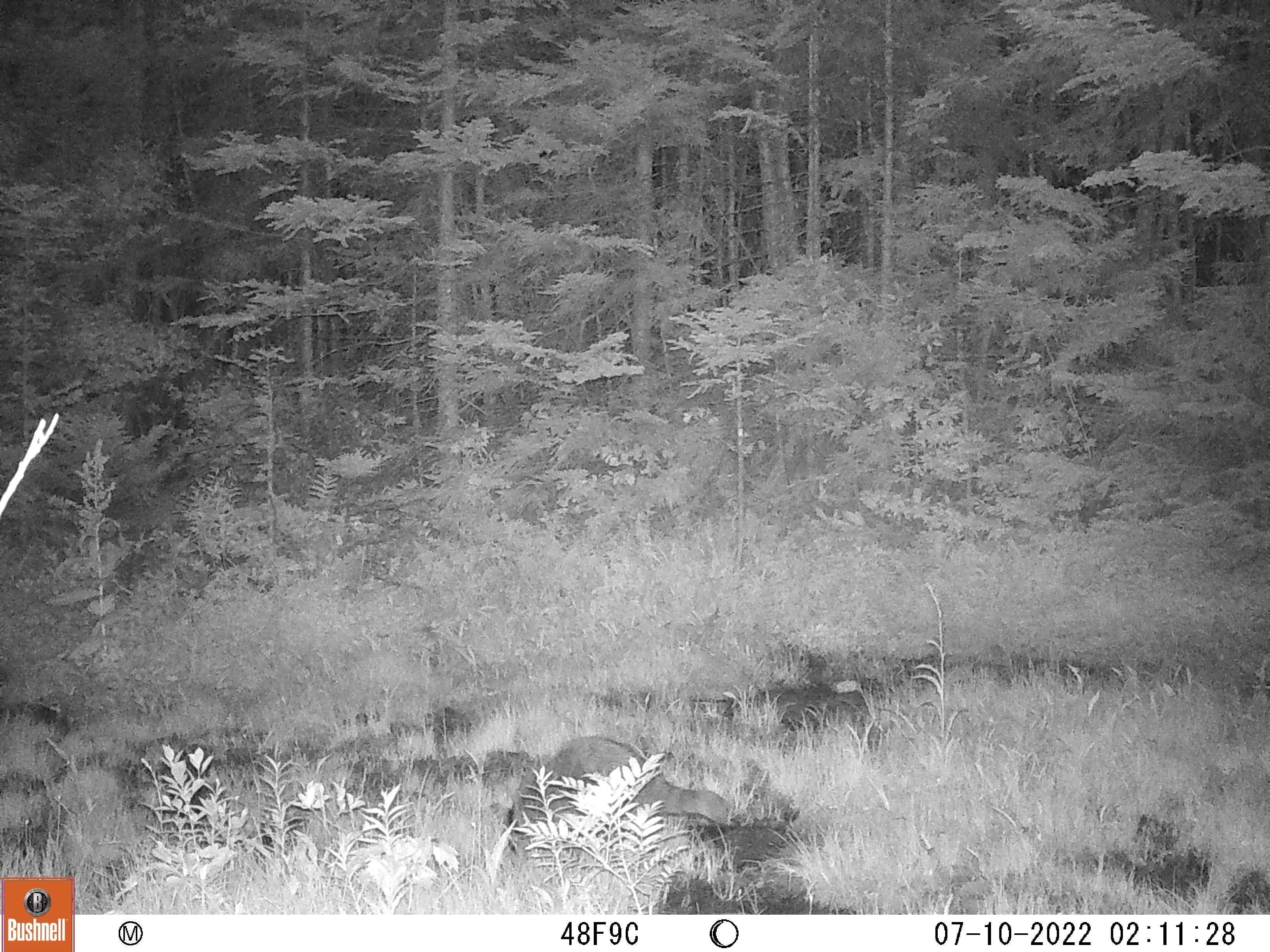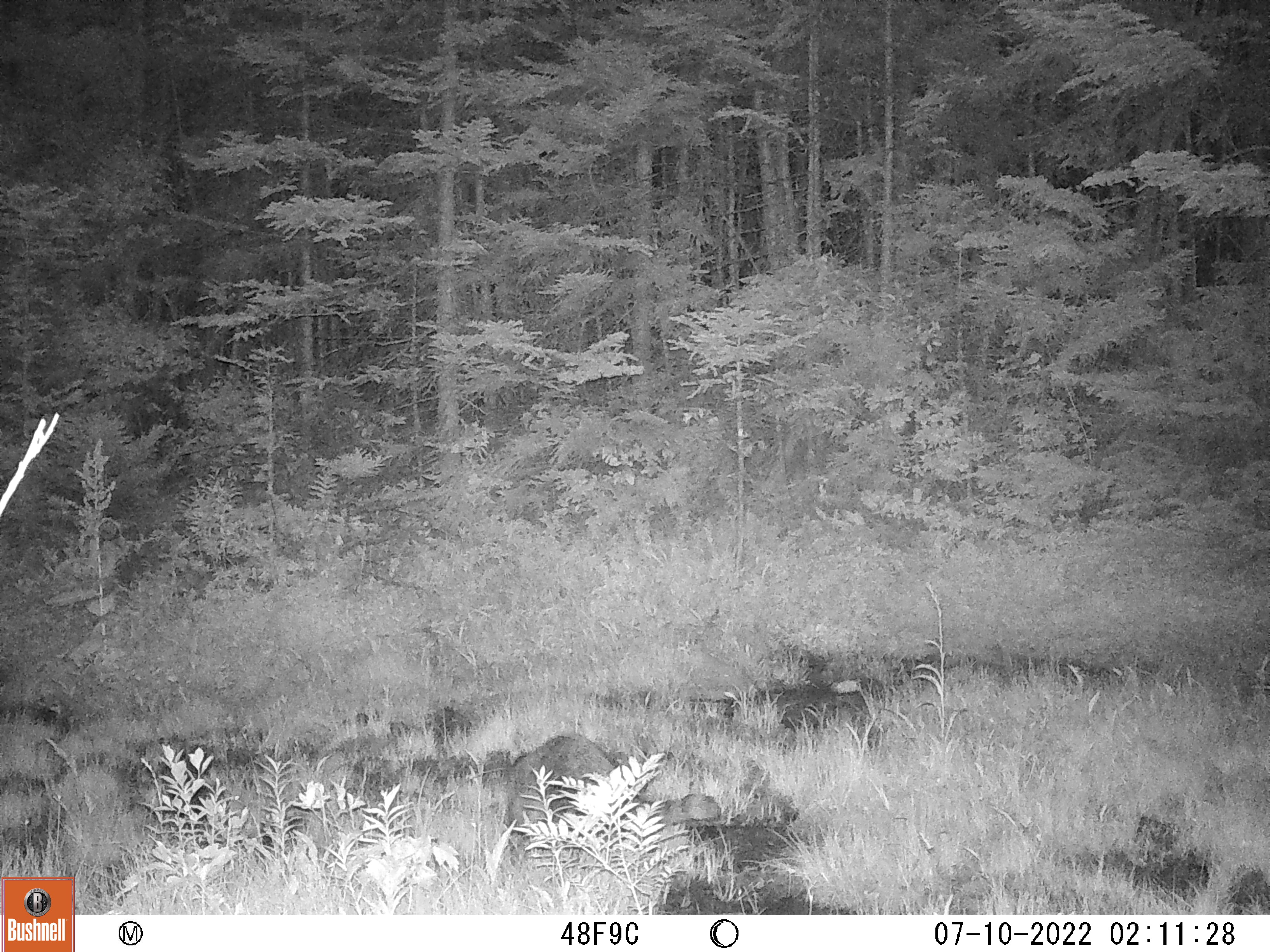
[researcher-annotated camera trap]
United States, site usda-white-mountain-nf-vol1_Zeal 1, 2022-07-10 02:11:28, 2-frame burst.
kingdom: Animalia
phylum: Chordata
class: Mammalia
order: Carnivora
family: Procyonidae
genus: Procyon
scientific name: Procyon lotor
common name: raccoon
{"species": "raccoon (Procyon lotor)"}